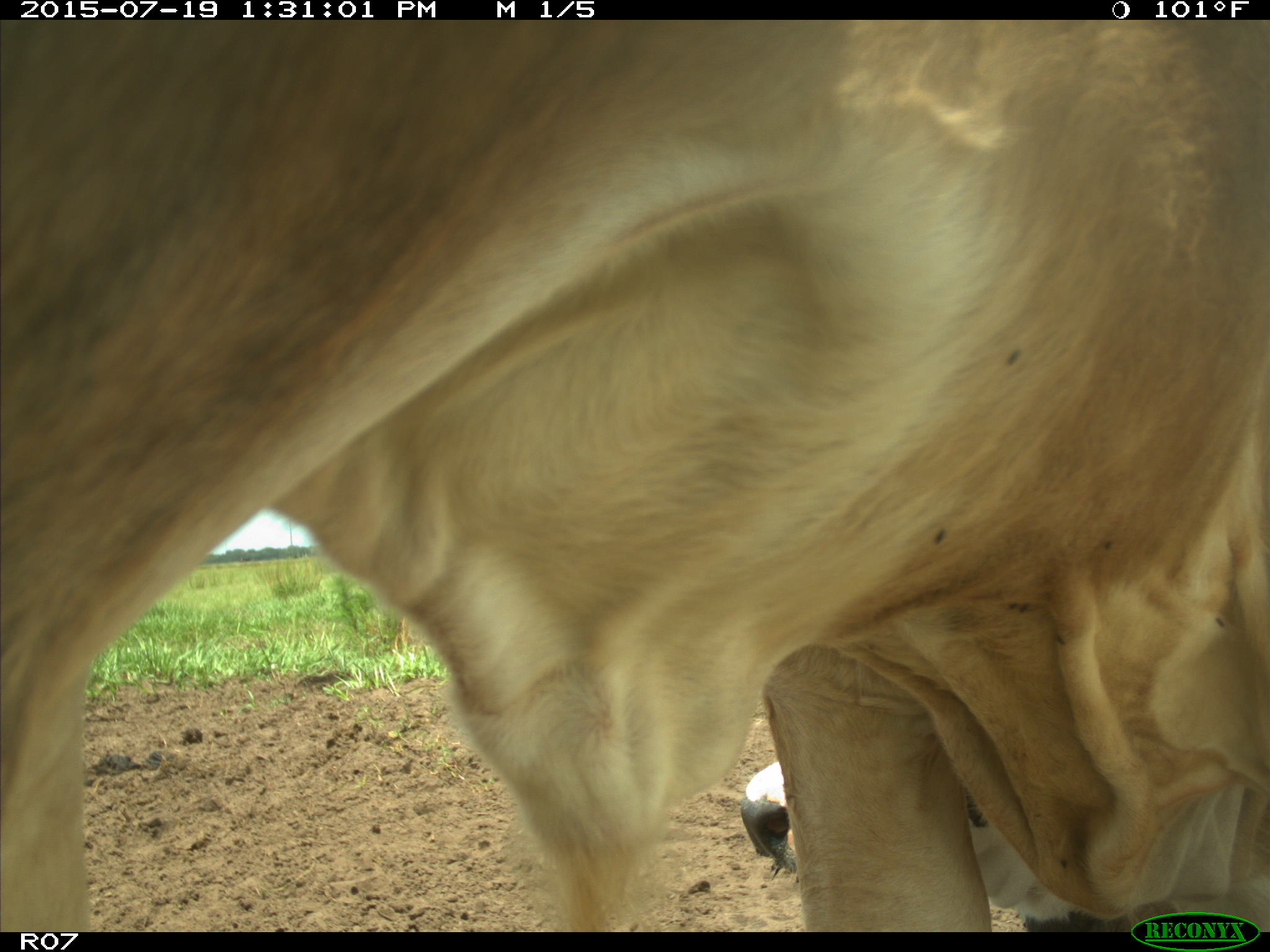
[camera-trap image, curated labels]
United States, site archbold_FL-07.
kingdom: Animalia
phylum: Chordata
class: Mammalia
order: Artiodactyla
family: Bovidae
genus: Bos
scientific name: Bos taurus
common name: domestic cow